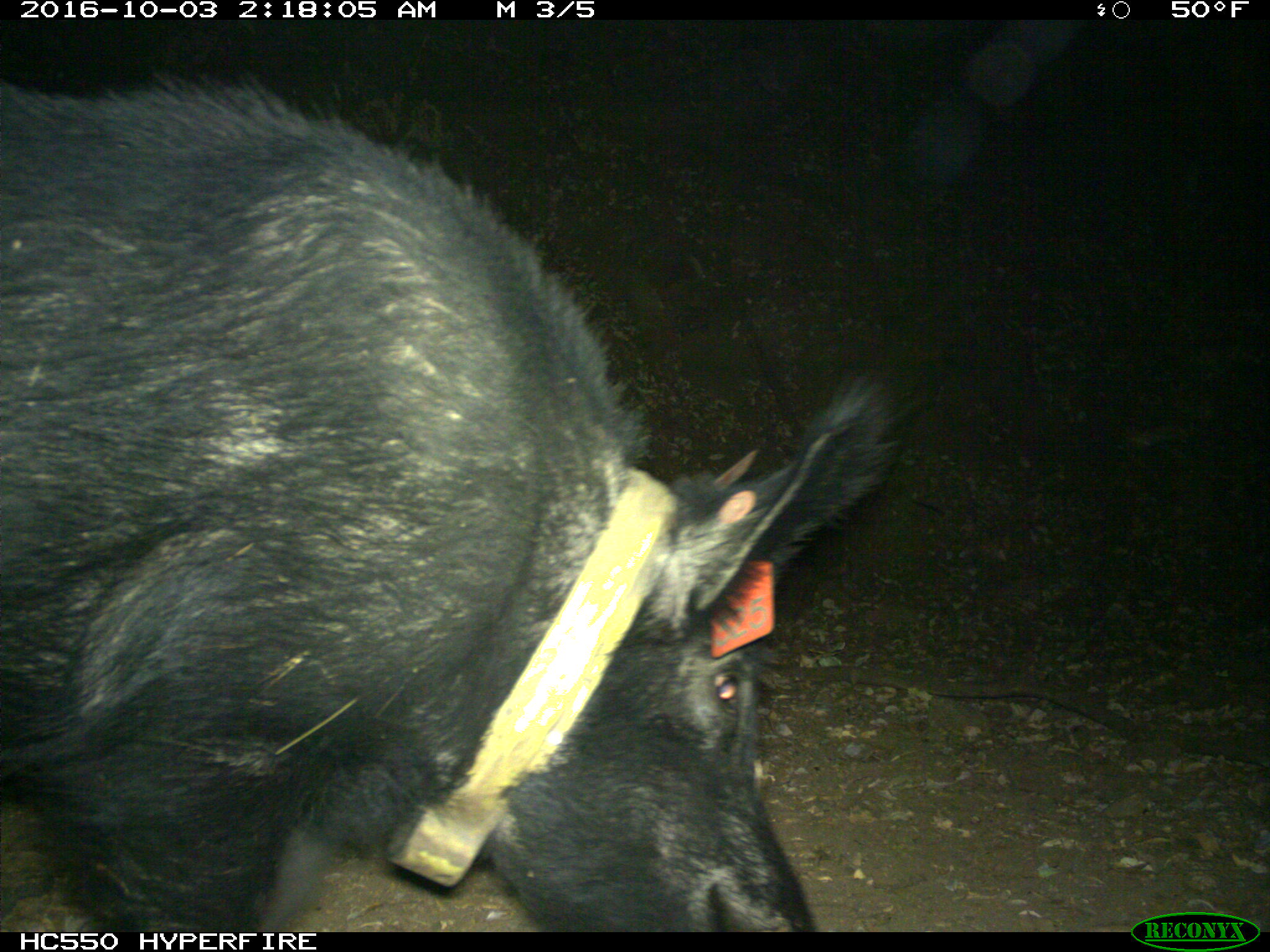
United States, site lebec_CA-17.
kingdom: Animalia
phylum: Chordata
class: Mammalia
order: Artiodactyla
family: Suidae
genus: Sus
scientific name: Sus scrofa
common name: wild boar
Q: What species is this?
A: Sus scrofa (wild boar).